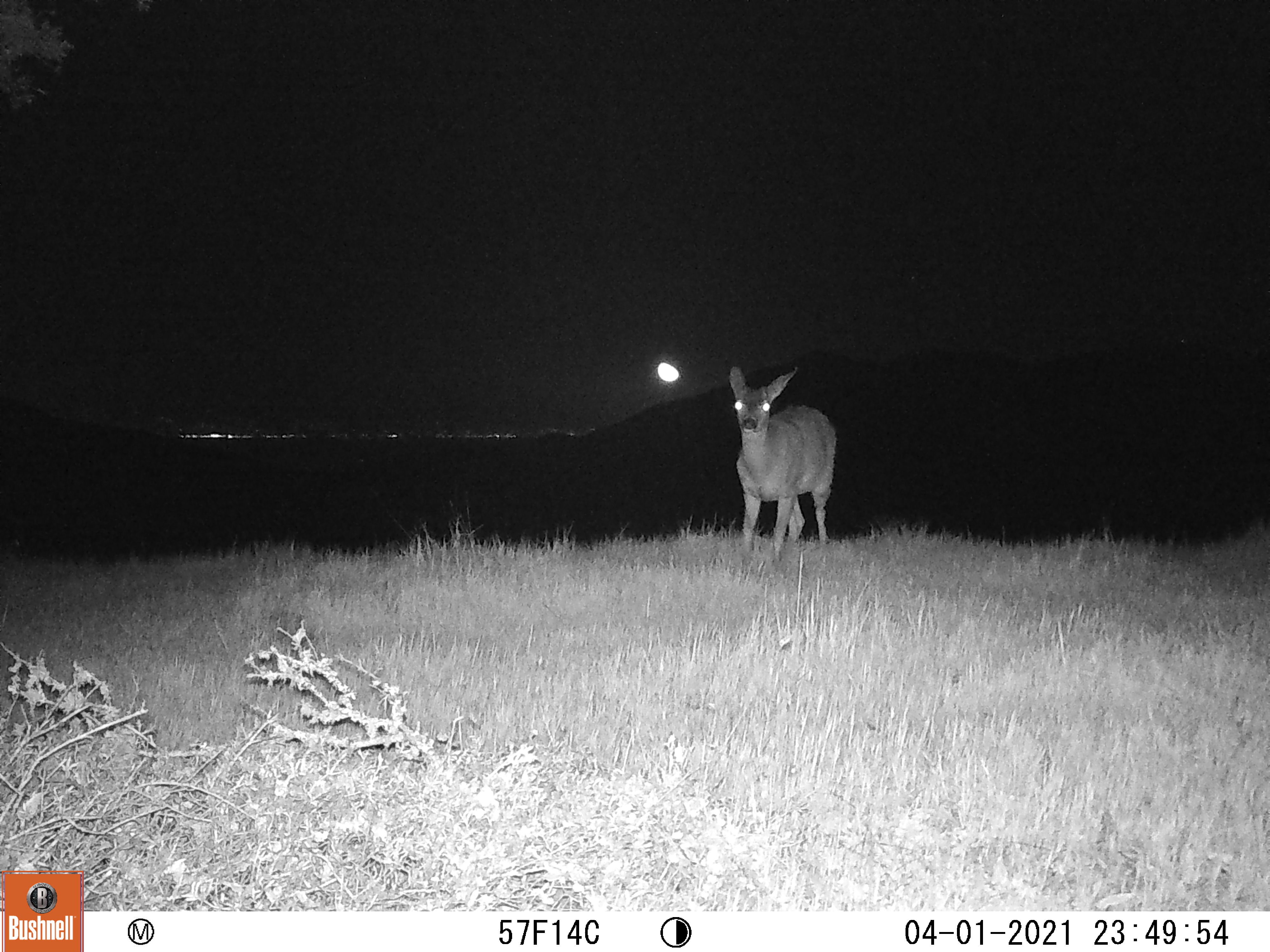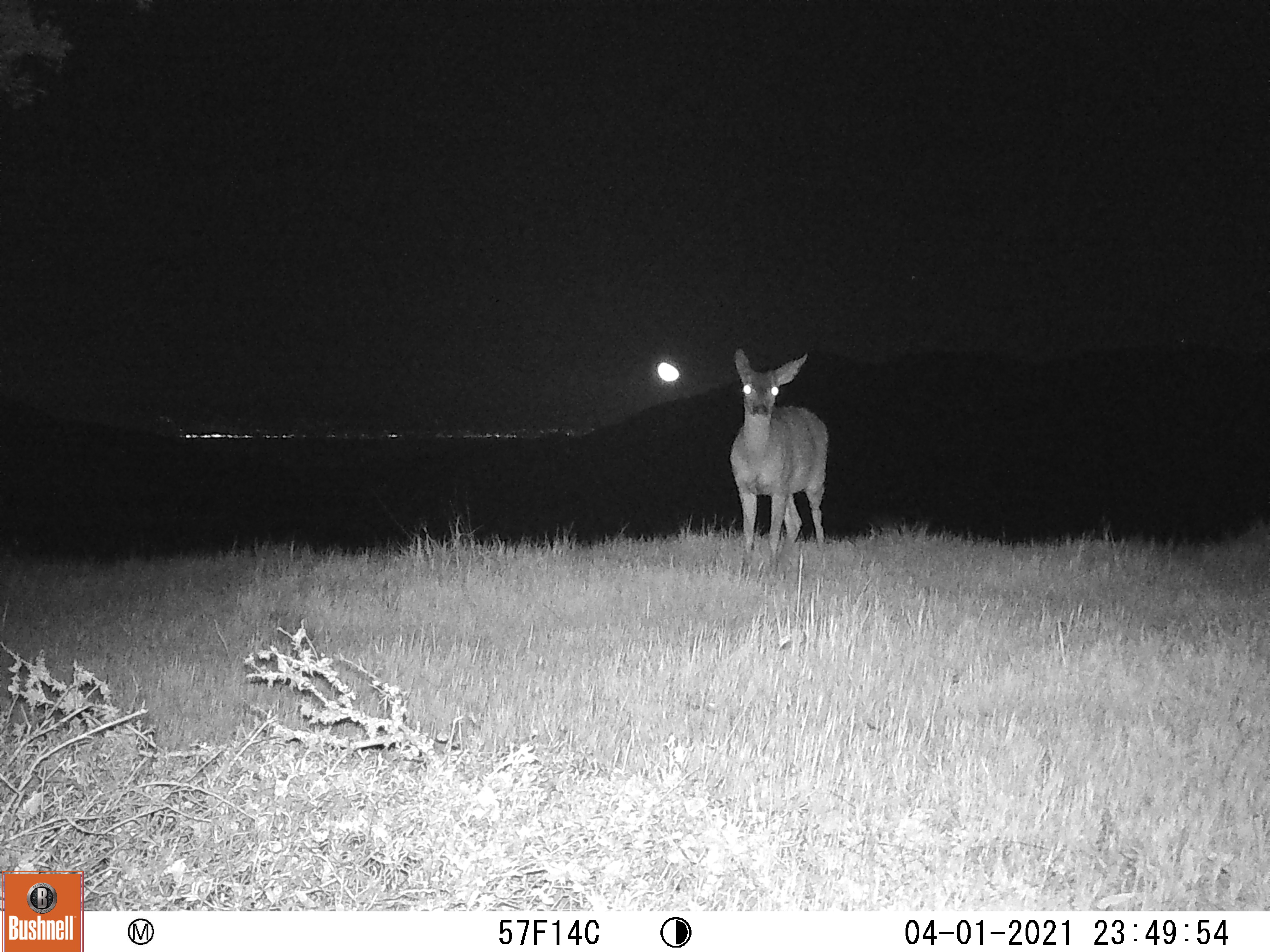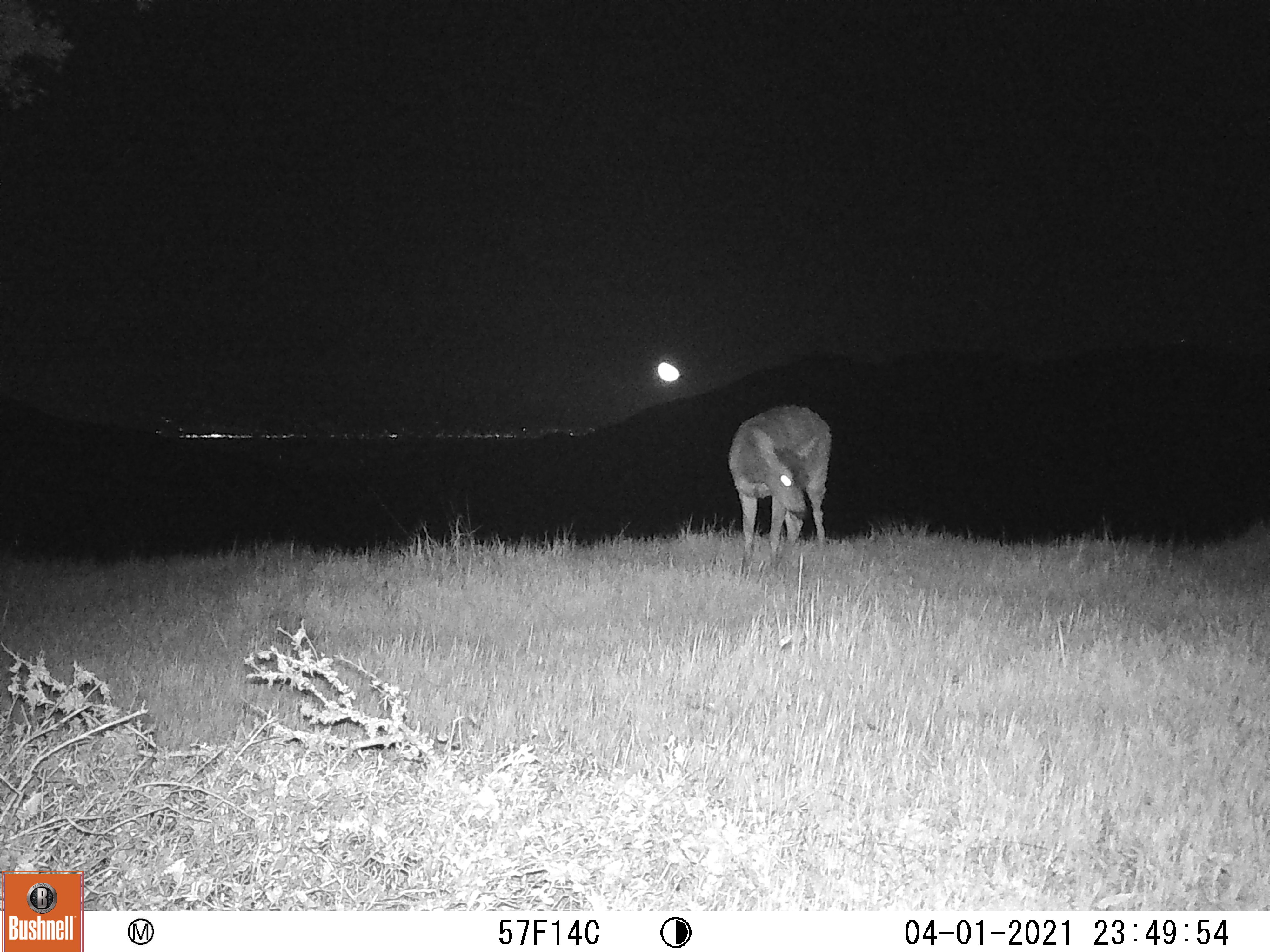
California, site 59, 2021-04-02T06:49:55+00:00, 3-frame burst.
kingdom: Animalia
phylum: Chordata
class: Mammalia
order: Artiodactyla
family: Cervidae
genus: Odocoileus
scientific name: Odocoileus hemionus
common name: mule deer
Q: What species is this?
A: Mule deer (Odocoileus hemionus).